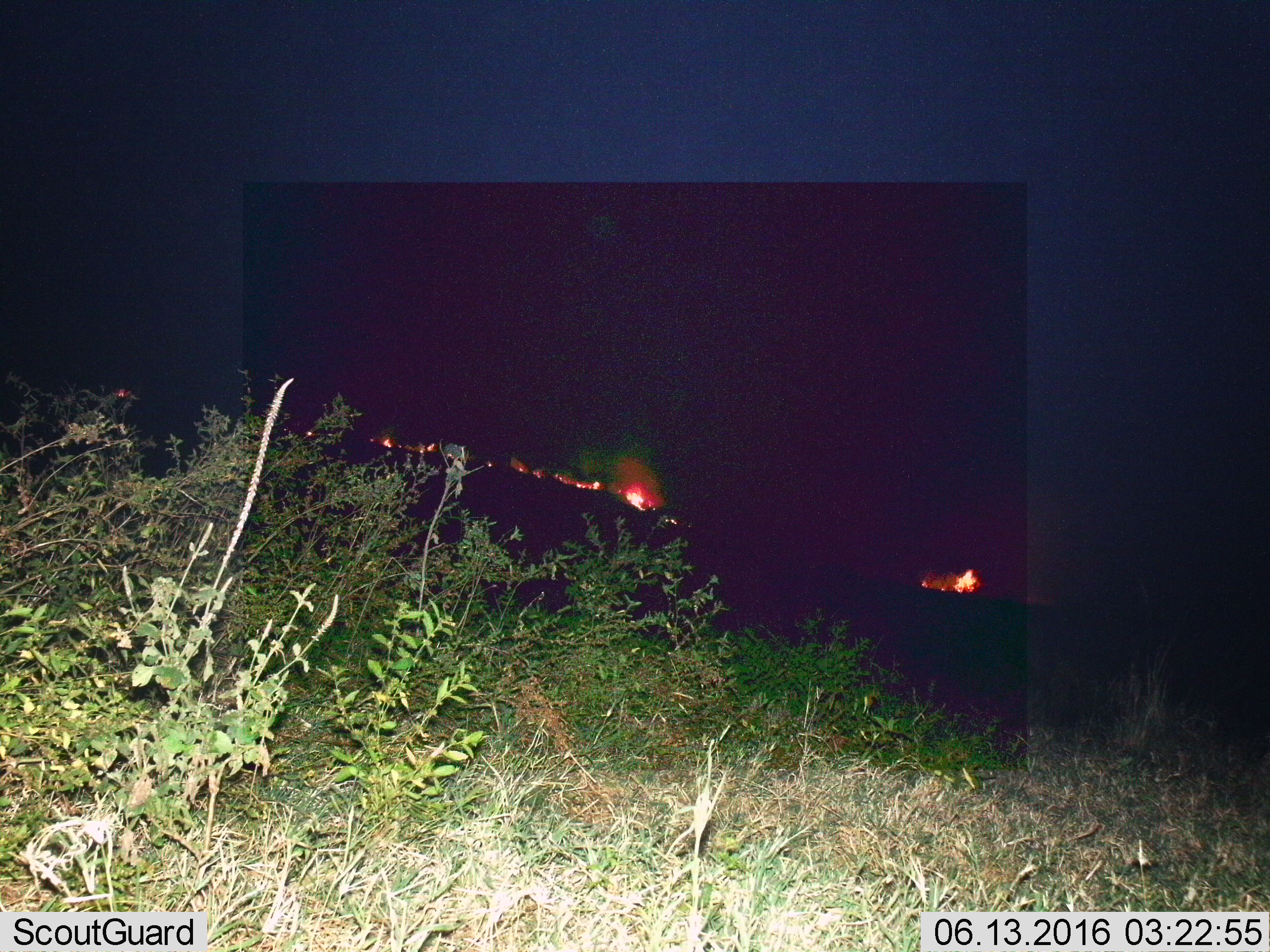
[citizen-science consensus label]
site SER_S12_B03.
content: unidentified animal